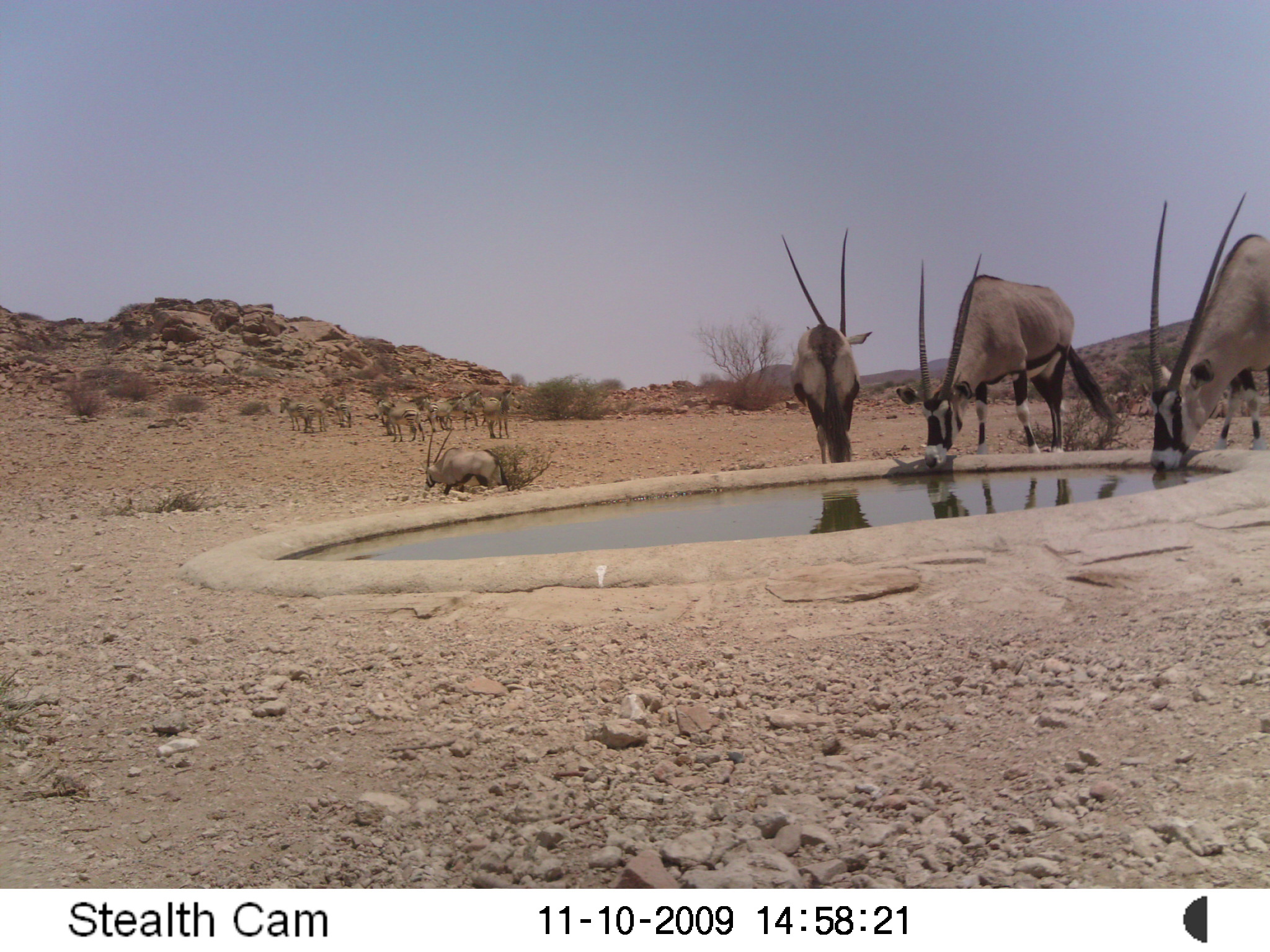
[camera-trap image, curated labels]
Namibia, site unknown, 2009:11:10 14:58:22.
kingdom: Animalia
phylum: Chordata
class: Mammalia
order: Artiodactyla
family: Bovidae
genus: Oryx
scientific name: Oryx gazella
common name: gemsbok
Oryx gazella (gemsbok).